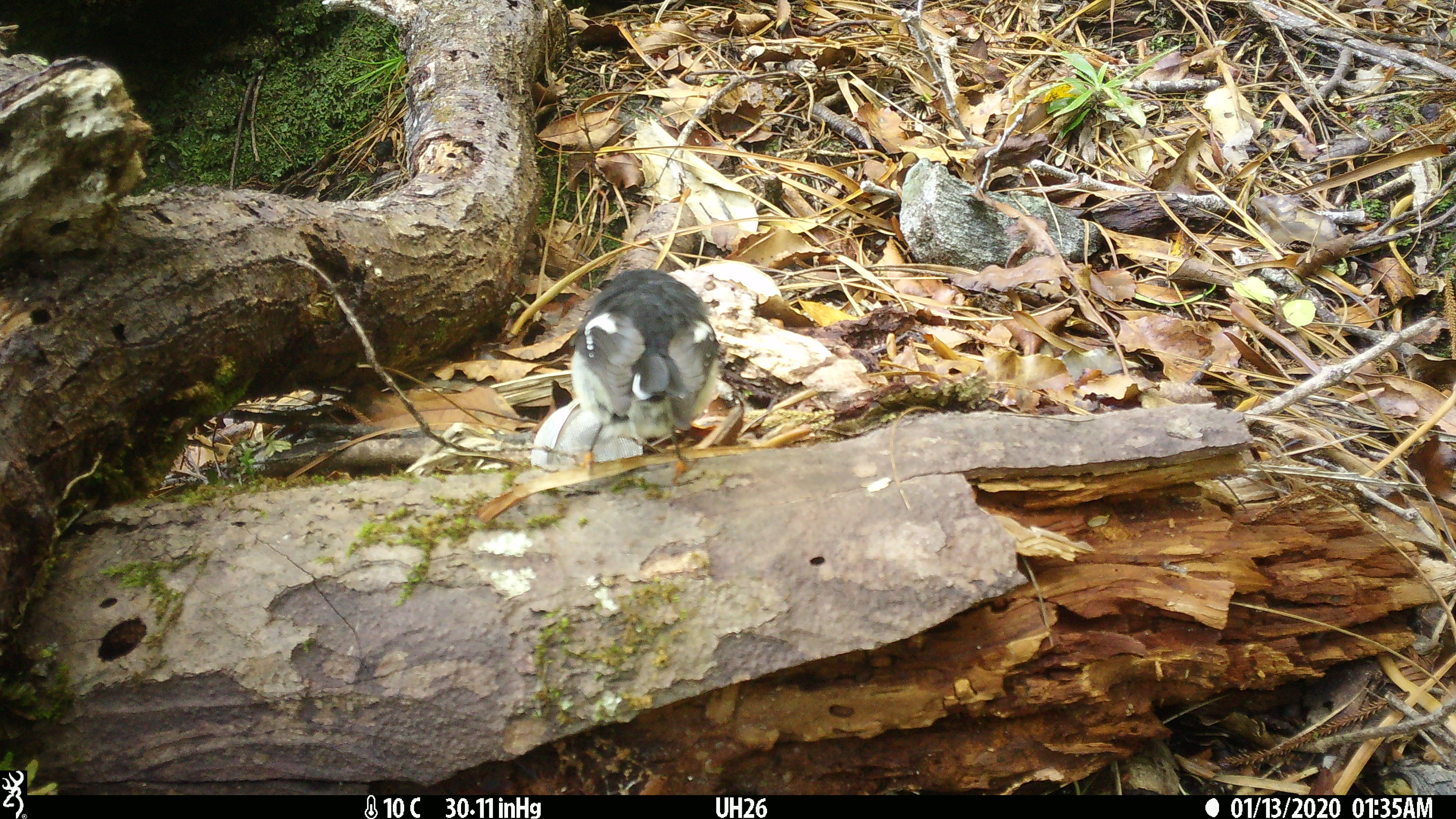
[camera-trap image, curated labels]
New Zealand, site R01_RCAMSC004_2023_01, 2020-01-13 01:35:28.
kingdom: Animalia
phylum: Chordata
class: Aves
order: Passeriformes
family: Petroicidae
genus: Petroica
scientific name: Petroica macrocephala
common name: tomtit